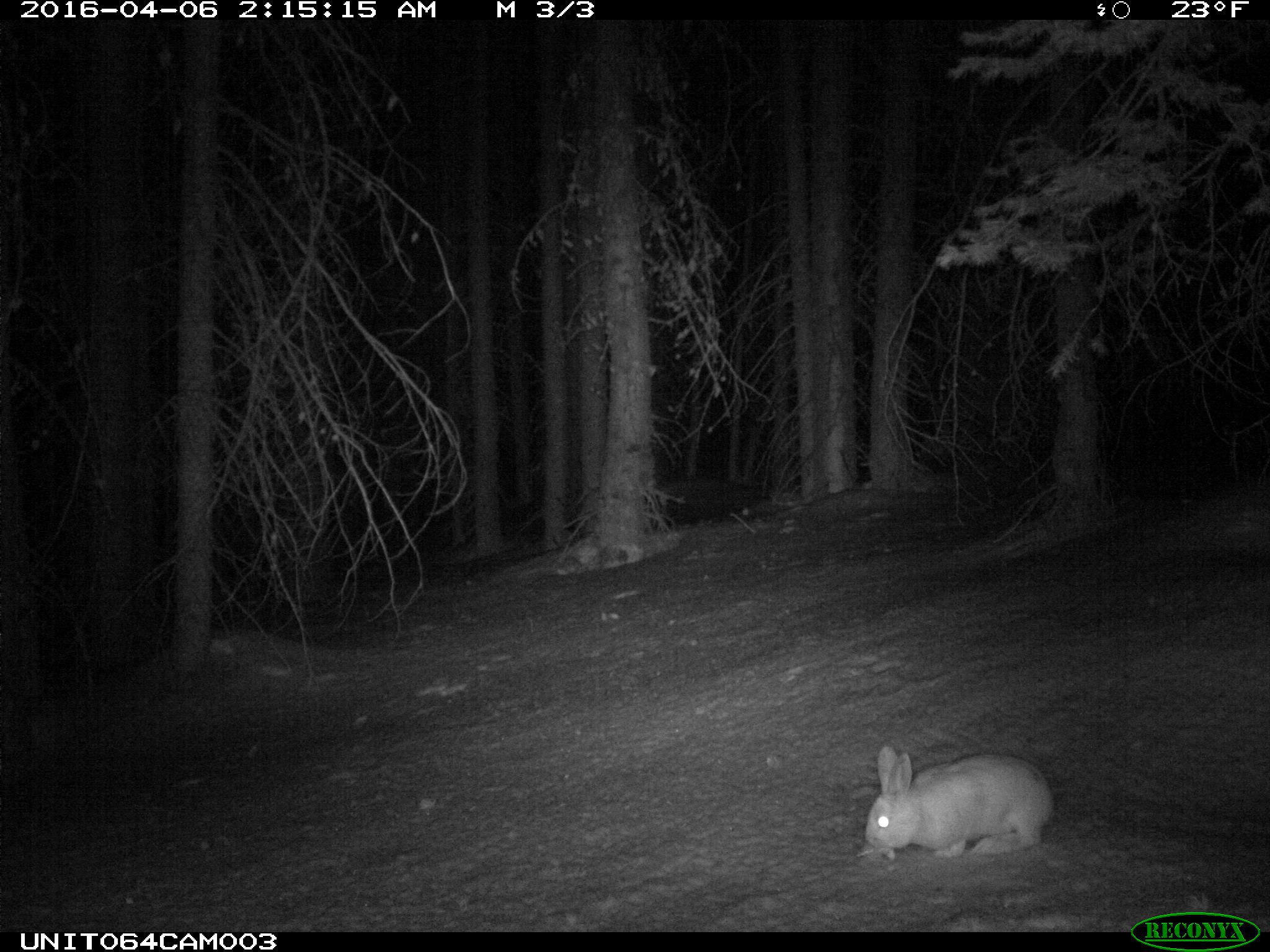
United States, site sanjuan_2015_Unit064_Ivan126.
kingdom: Animalia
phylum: Chordata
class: Mammalia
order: Lagomorpha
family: Leporidae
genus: Lepus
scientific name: Lepus americanus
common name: snowshoe hare